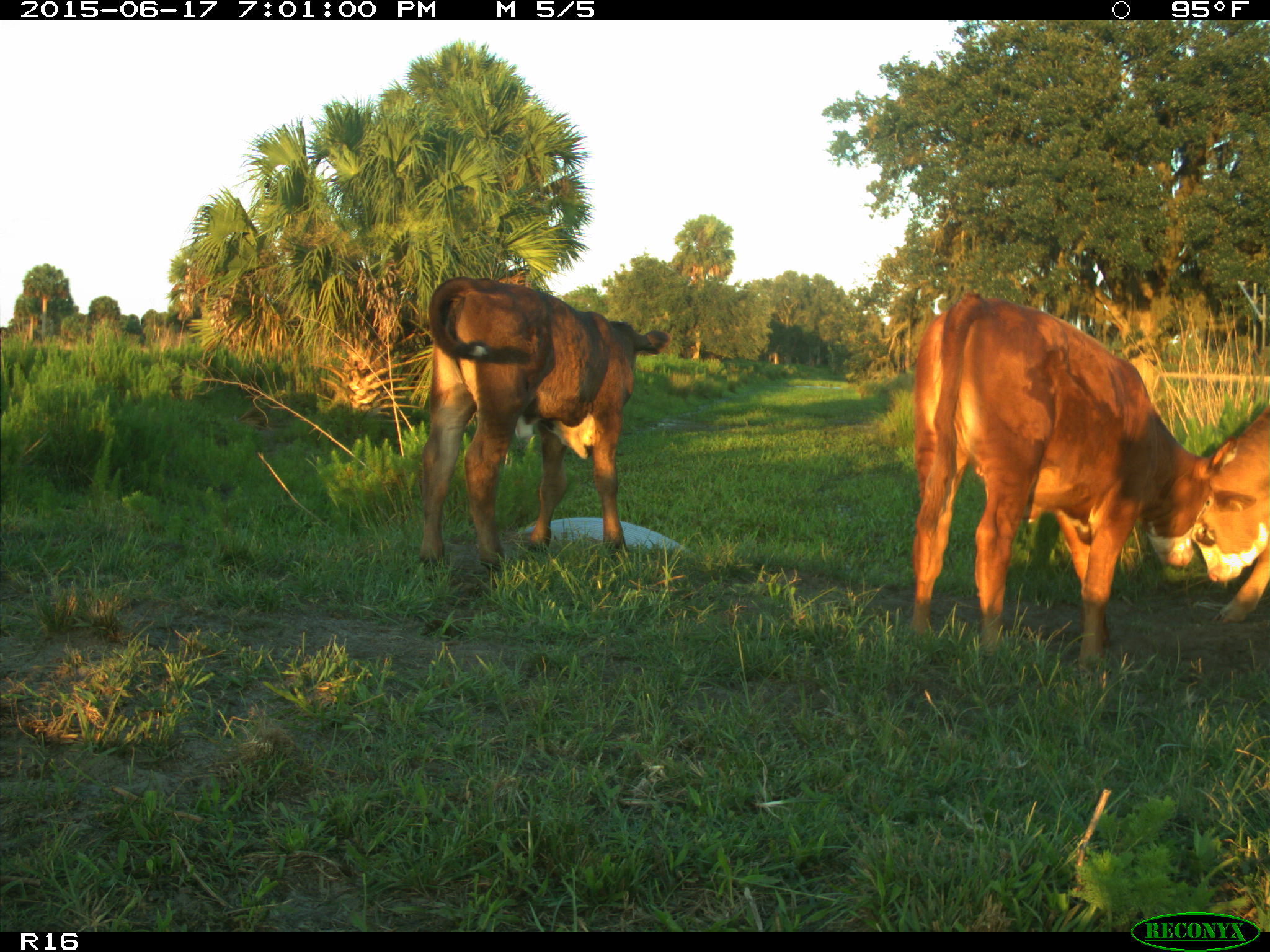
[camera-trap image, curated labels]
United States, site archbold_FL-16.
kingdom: Animalia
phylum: Chordata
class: Mammalia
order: Artiodactyla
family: Bovidae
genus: Bos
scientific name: Bos taurus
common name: domestic cow